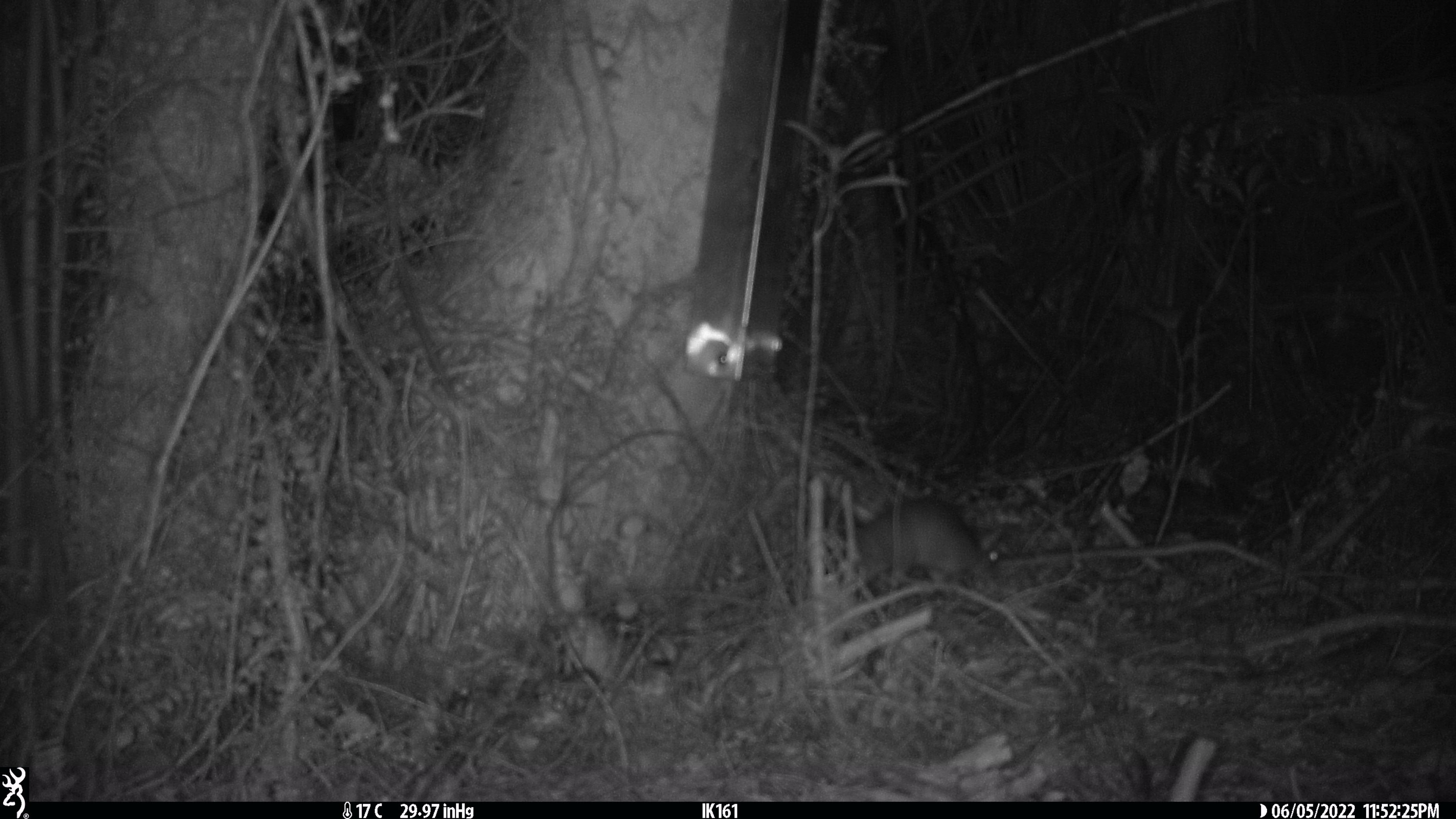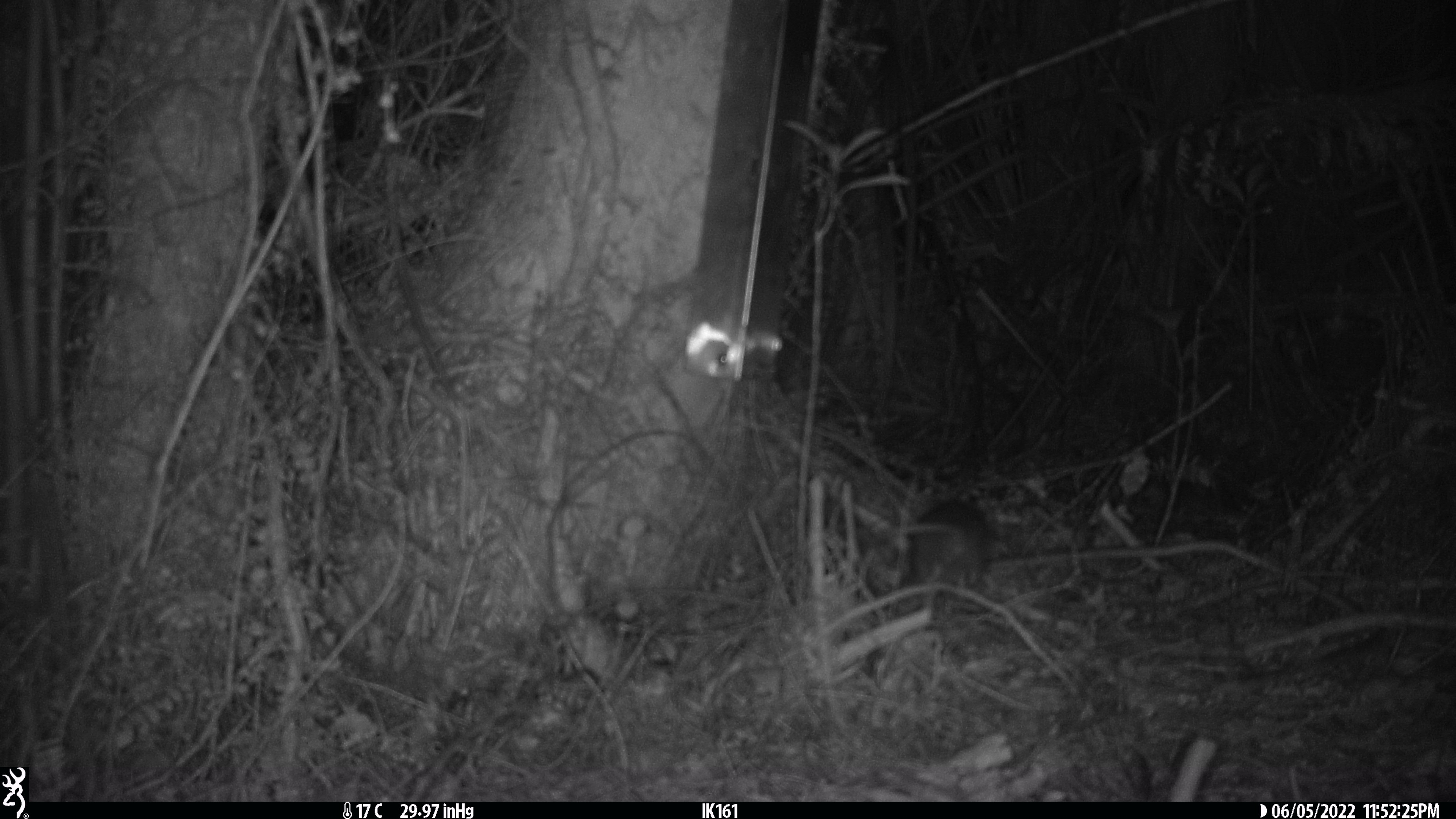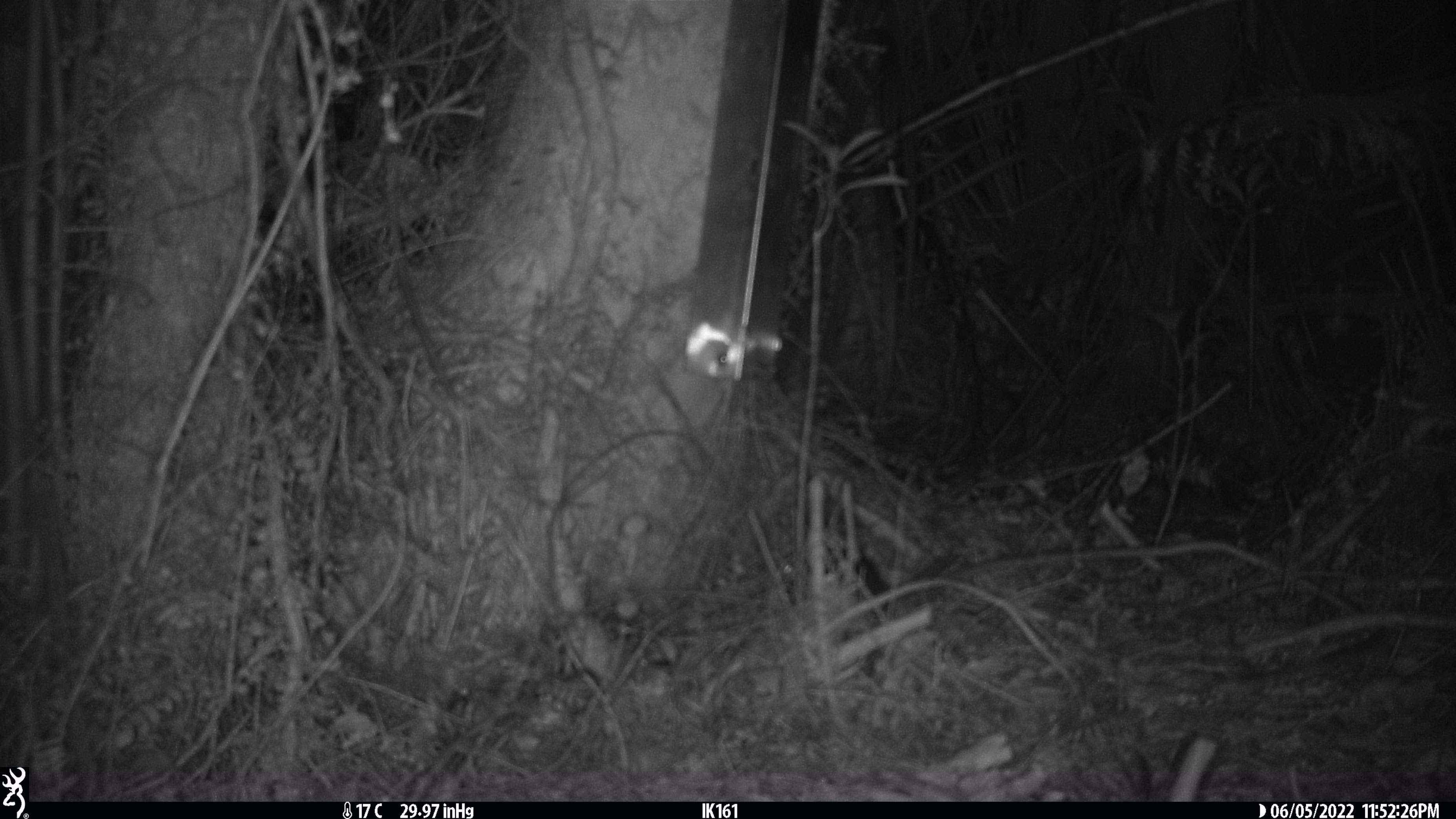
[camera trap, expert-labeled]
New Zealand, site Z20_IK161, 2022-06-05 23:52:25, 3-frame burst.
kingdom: Animalia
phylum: Chordata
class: Mammalia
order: Rodentia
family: Muridae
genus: Rattus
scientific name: Rattus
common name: rat